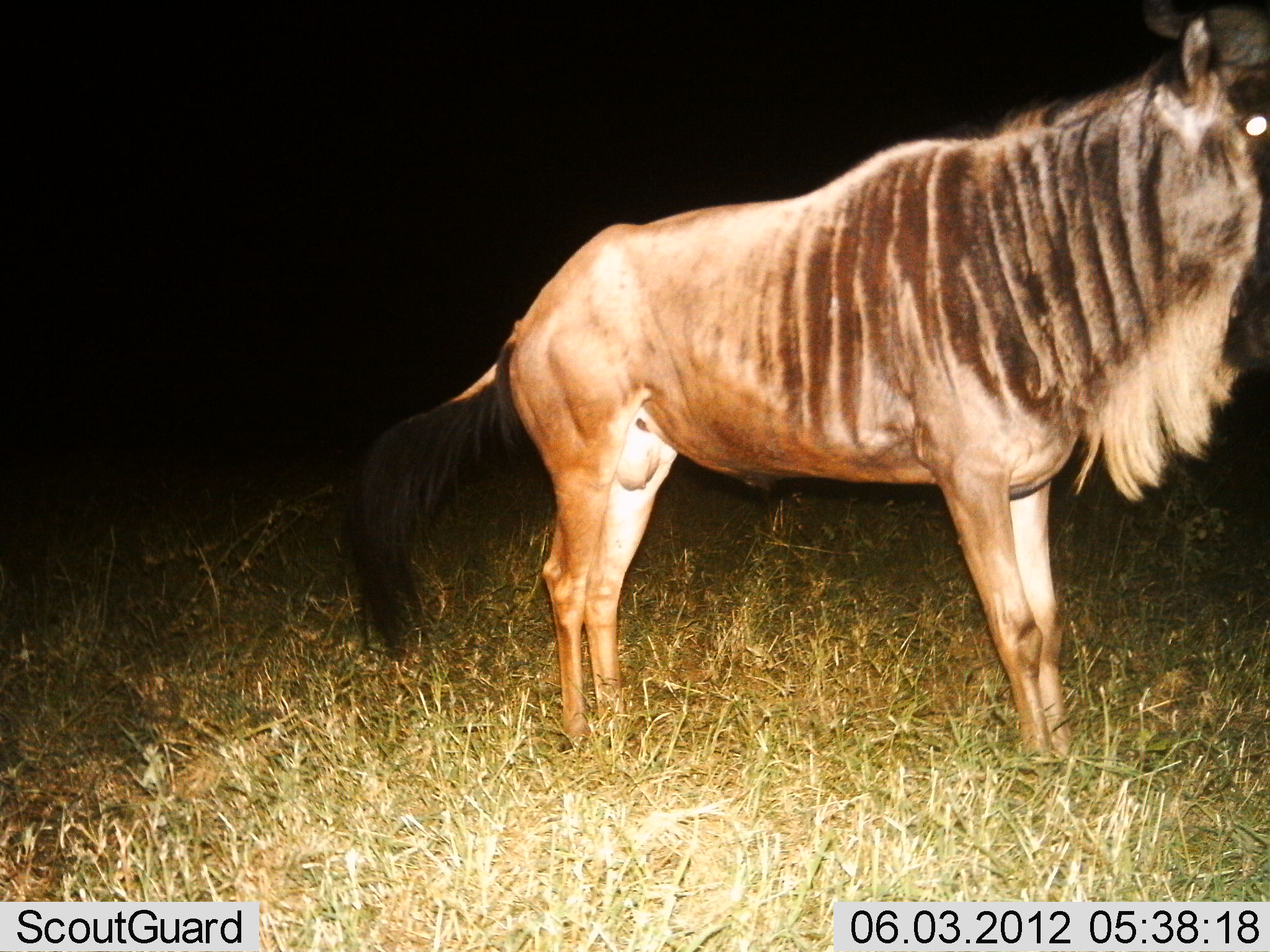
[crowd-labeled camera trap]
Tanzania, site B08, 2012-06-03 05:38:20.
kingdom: Animalia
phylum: Chordata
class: Mammalia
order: Artiodactyla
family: Bovidae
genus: Connochaetes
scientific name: Connochaetes taurinus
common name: blue wildebeest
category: wildebeest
Wildebeest (blue wildebeest) (Connochaetes taurinus), count 1. Behavior (volunteer vote fractions): standing 100%, resting 0%, moving 0%, interacting 0%. Young present (vote fraction): 0%. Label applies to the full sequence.